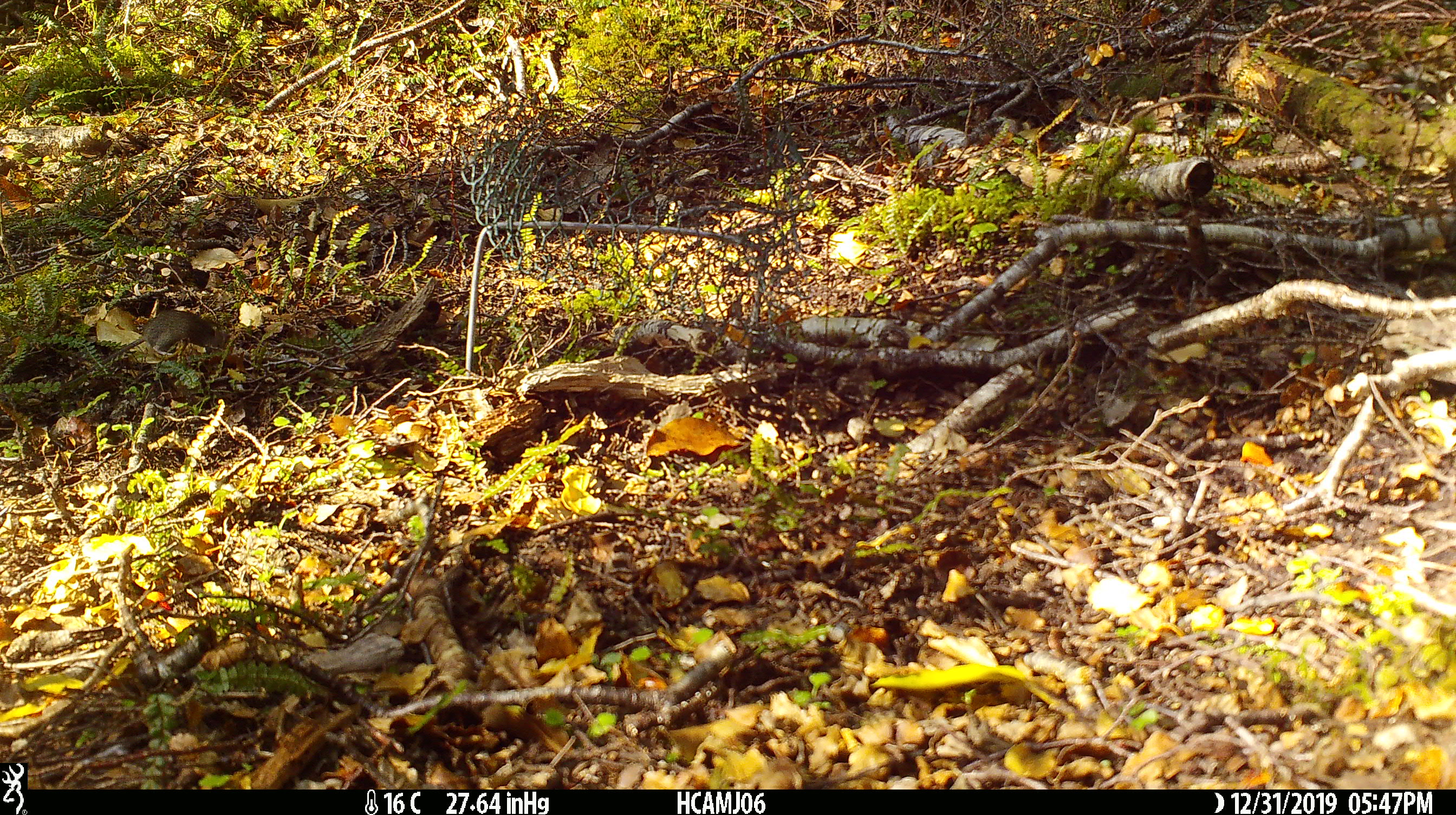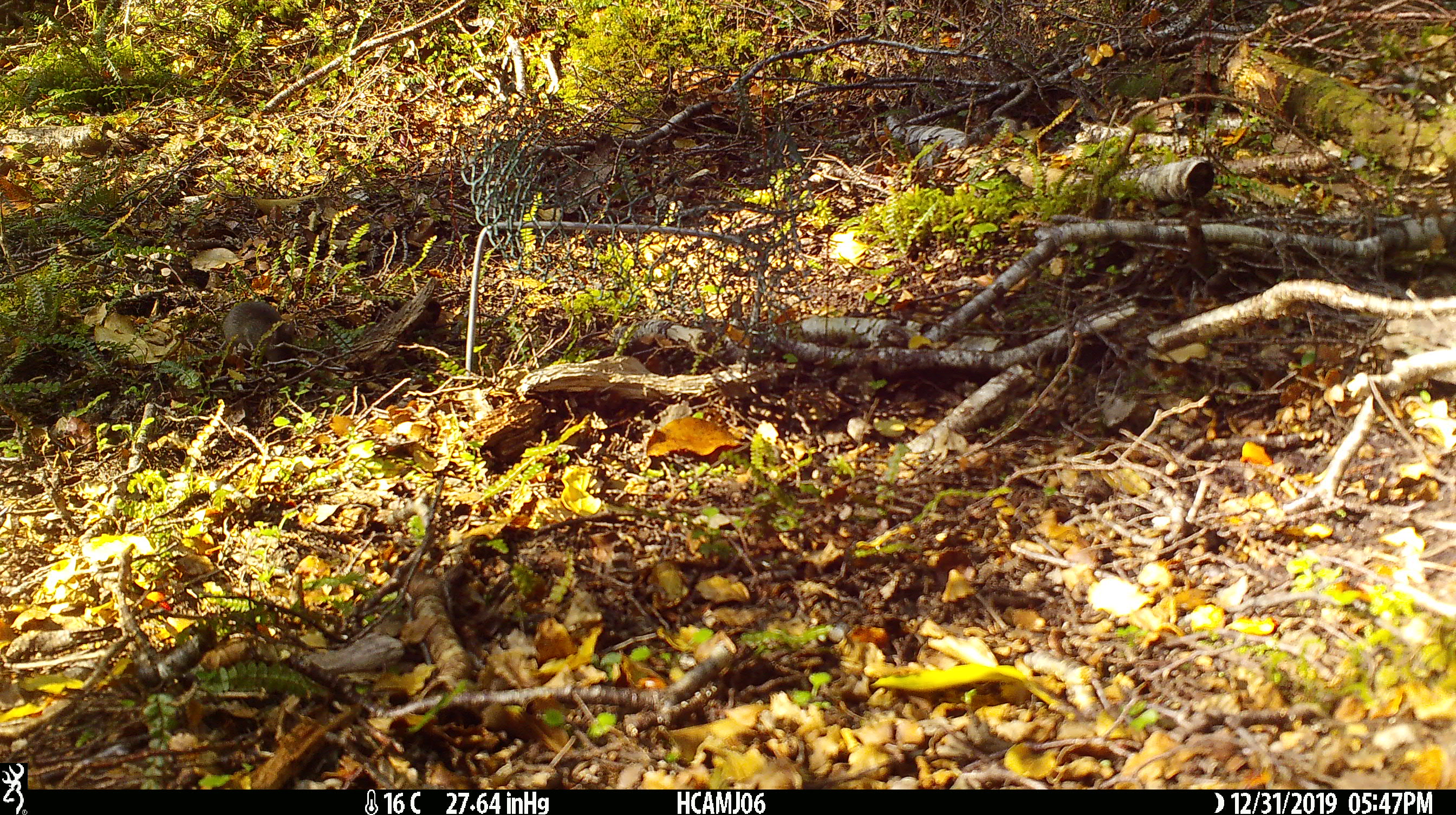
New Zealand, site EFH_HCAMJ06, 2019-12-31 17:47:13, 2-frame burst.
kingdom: Animalia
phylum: Chordata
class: Mammalia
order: Rodentia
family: Muridae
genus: Mus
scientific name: Mus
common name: mouse